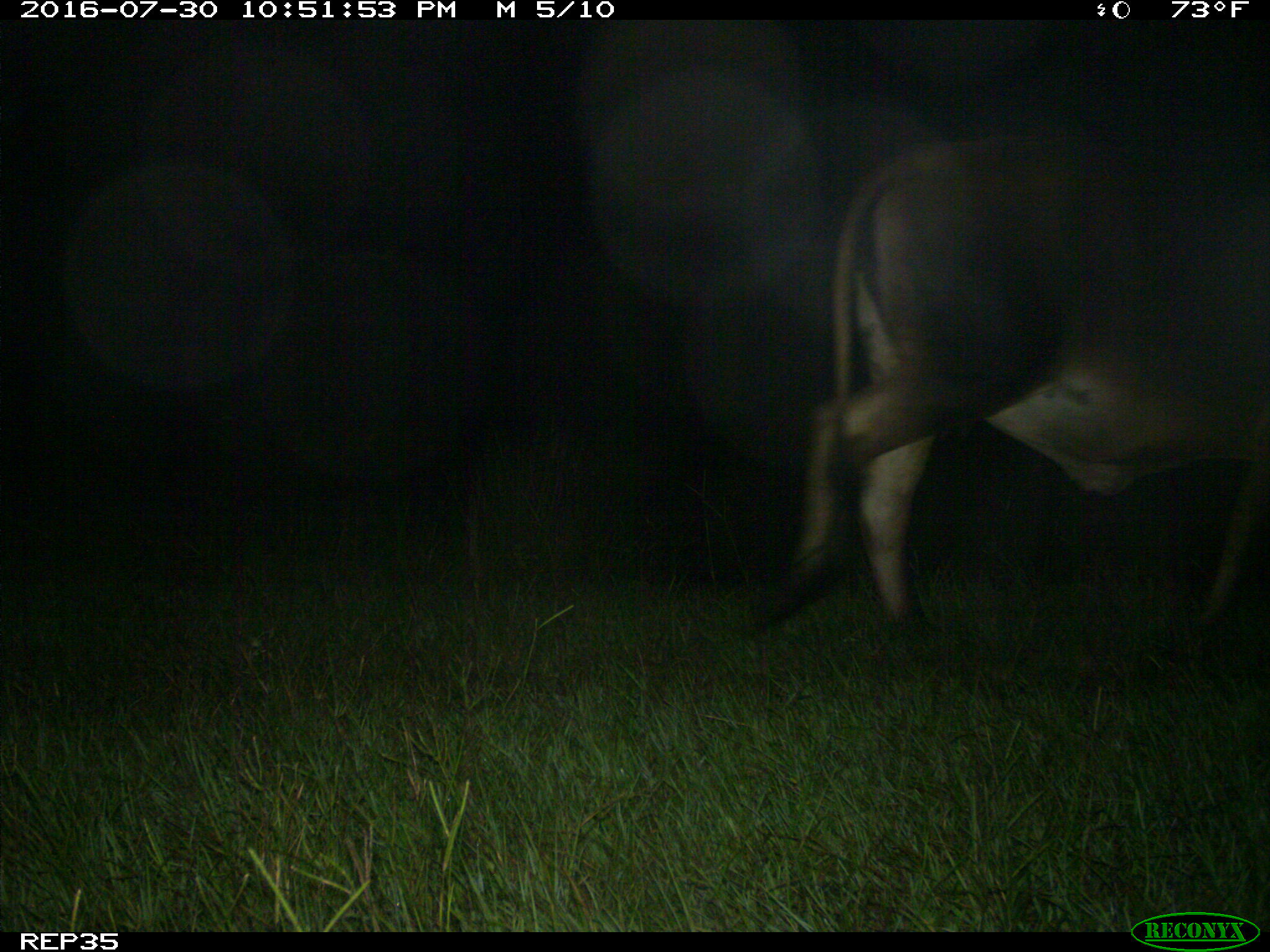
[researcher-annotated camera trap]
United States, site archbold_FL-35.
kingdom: Animalia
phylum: Chordata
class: Mammalia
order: Artiodactyla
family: Bovidae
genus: Bos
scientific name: Bos taurus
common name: domestic cow